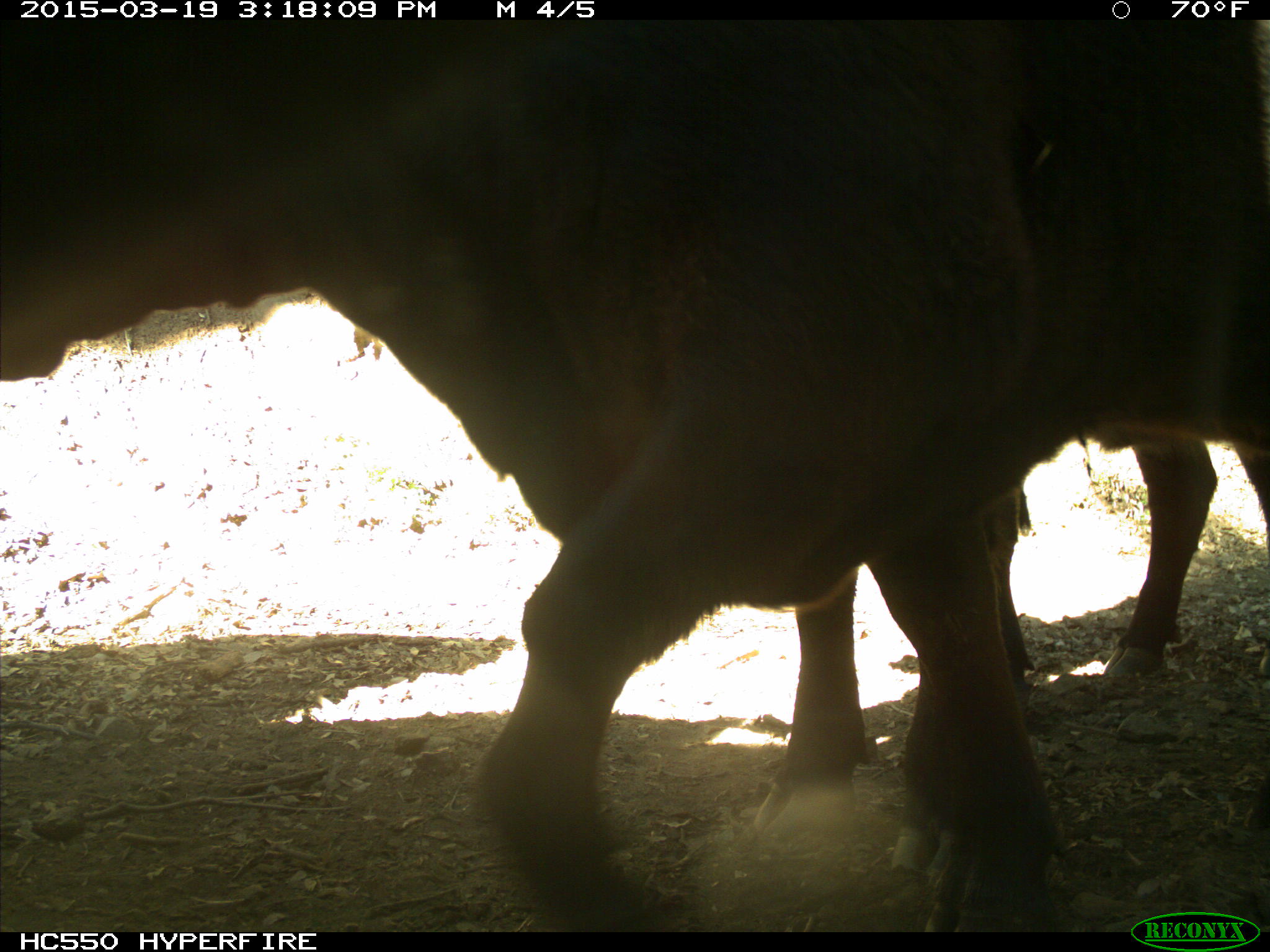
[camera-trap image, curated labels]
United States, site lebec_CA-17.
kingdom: Animalia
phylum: Chordata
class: Mammalia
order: Artiodactyla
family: Bovidae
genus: Bos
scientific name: Bos taurus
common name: domestic cow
Bos taurus (domestic cow).